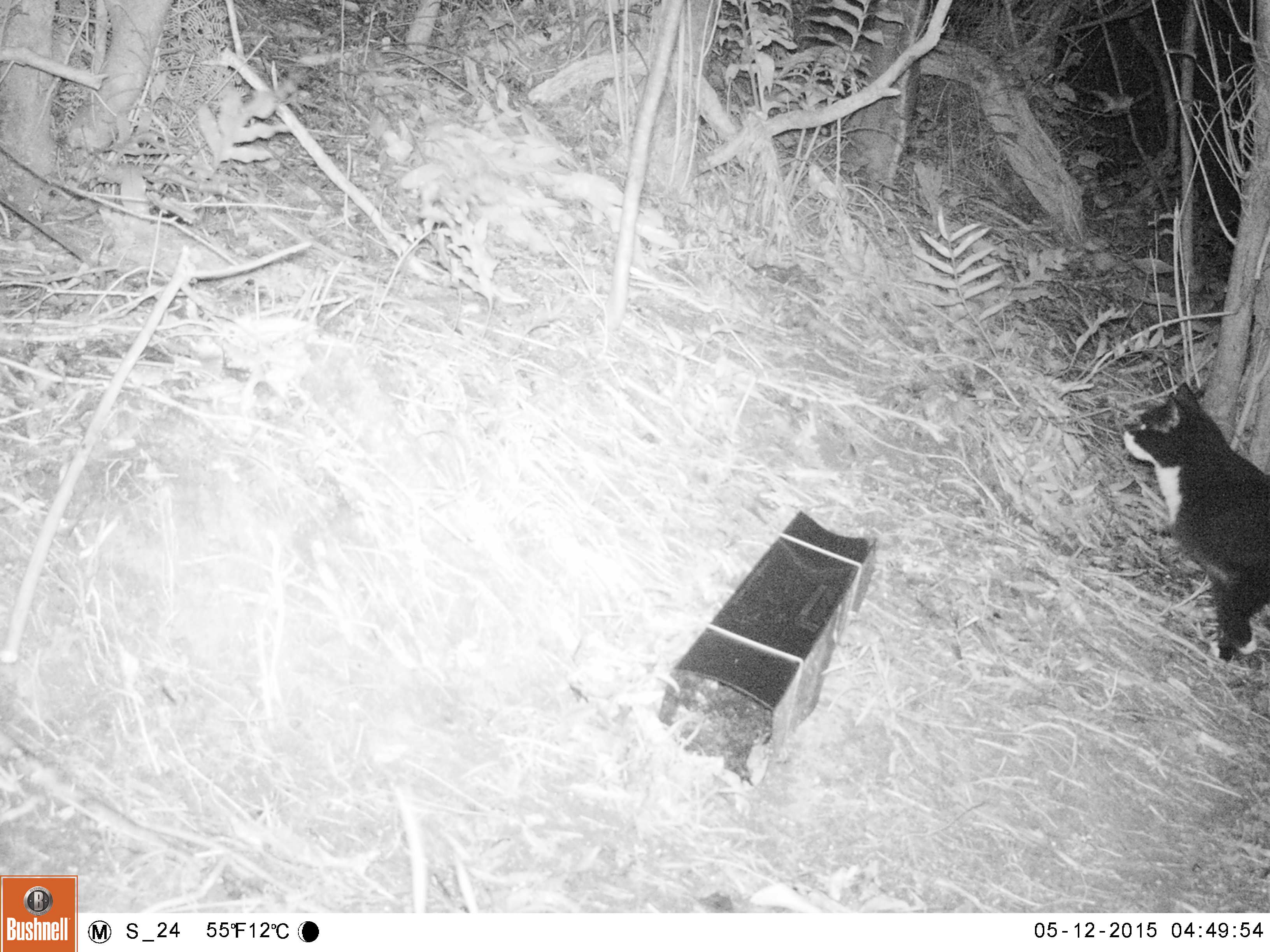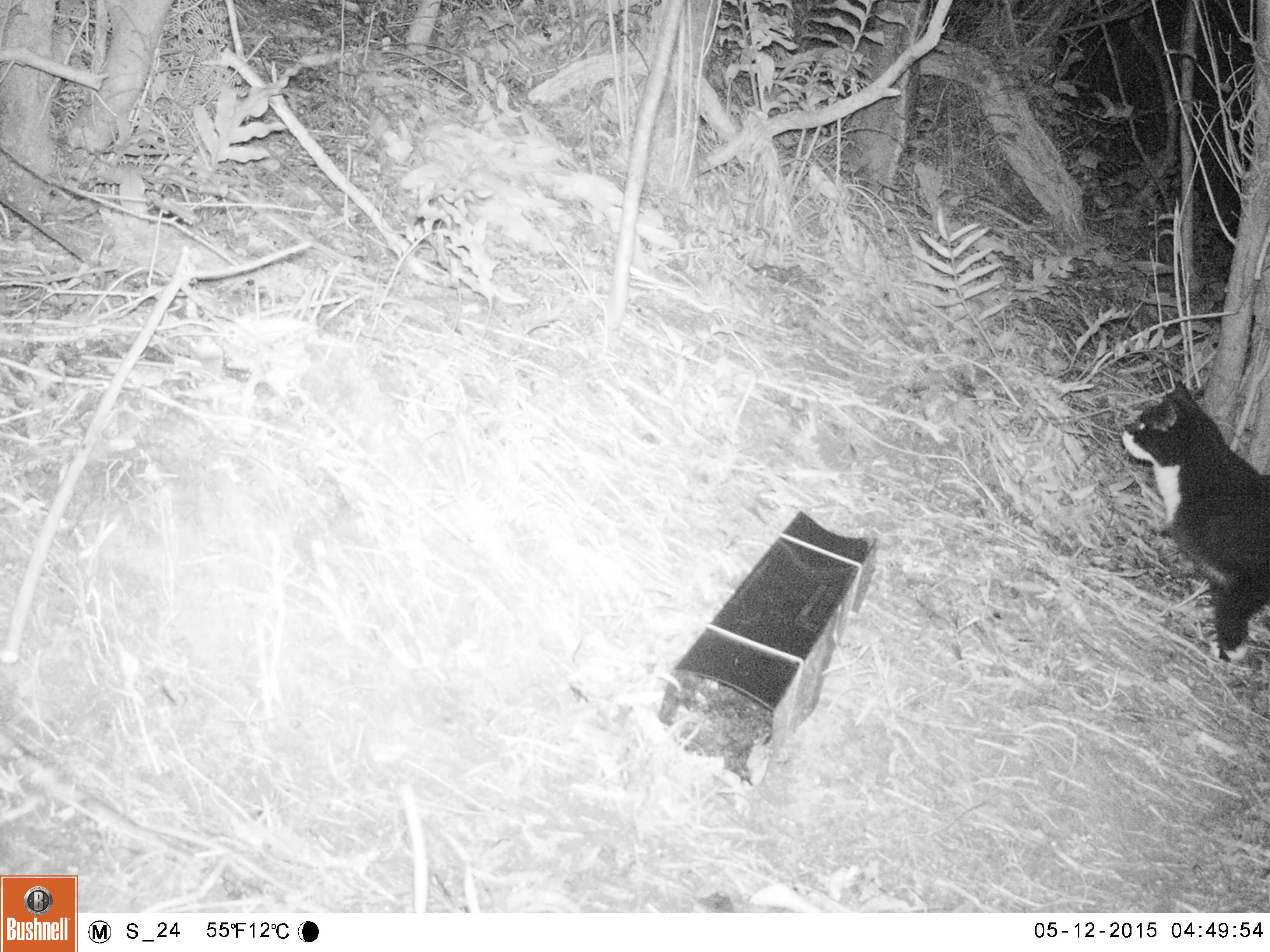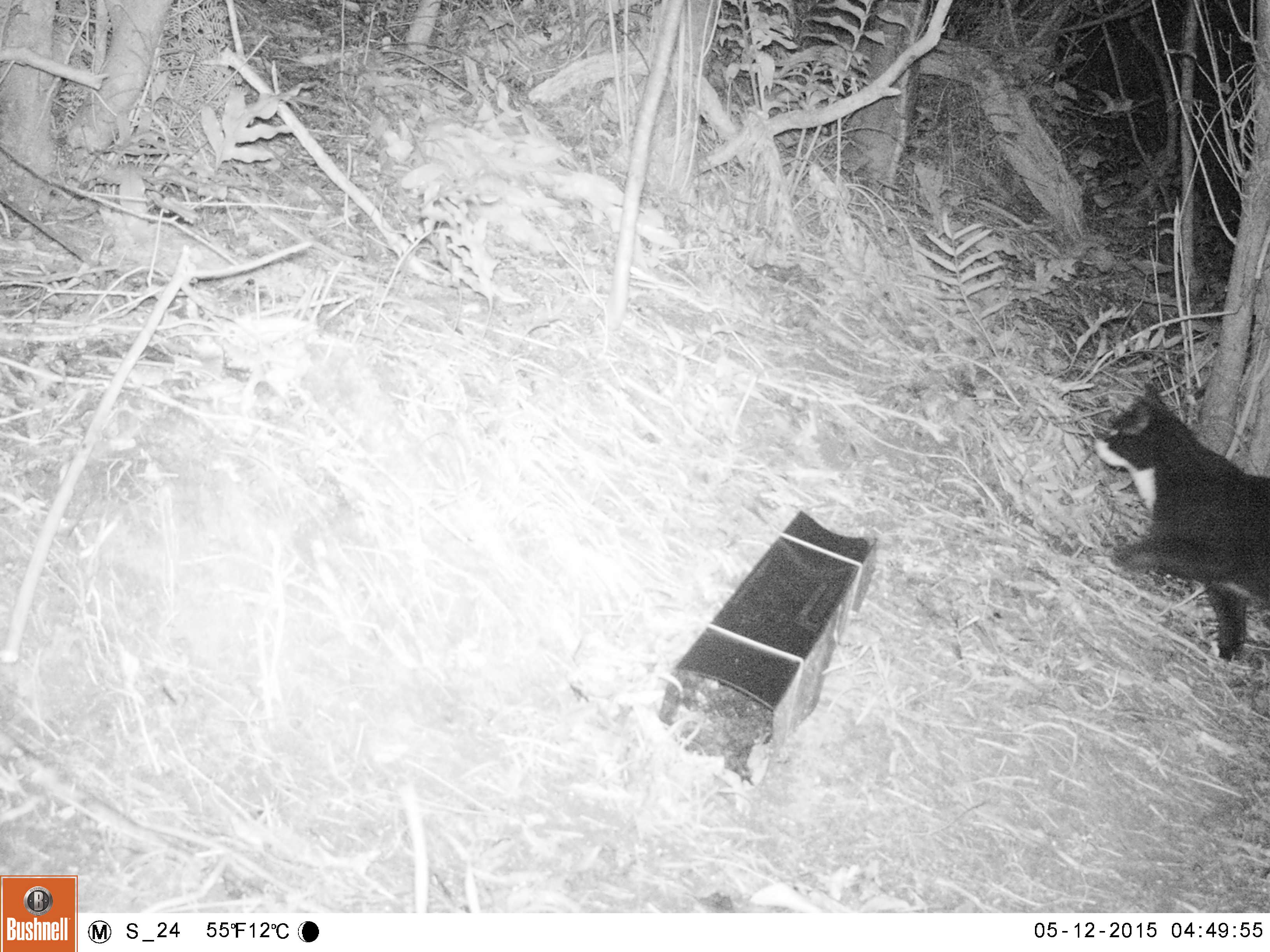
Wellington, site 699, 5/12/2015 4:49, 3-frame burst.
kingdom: Animalia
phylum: Chordata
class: Mammalia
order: Carnivora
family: Felidae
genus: Felis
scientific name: Felis catus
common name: cat